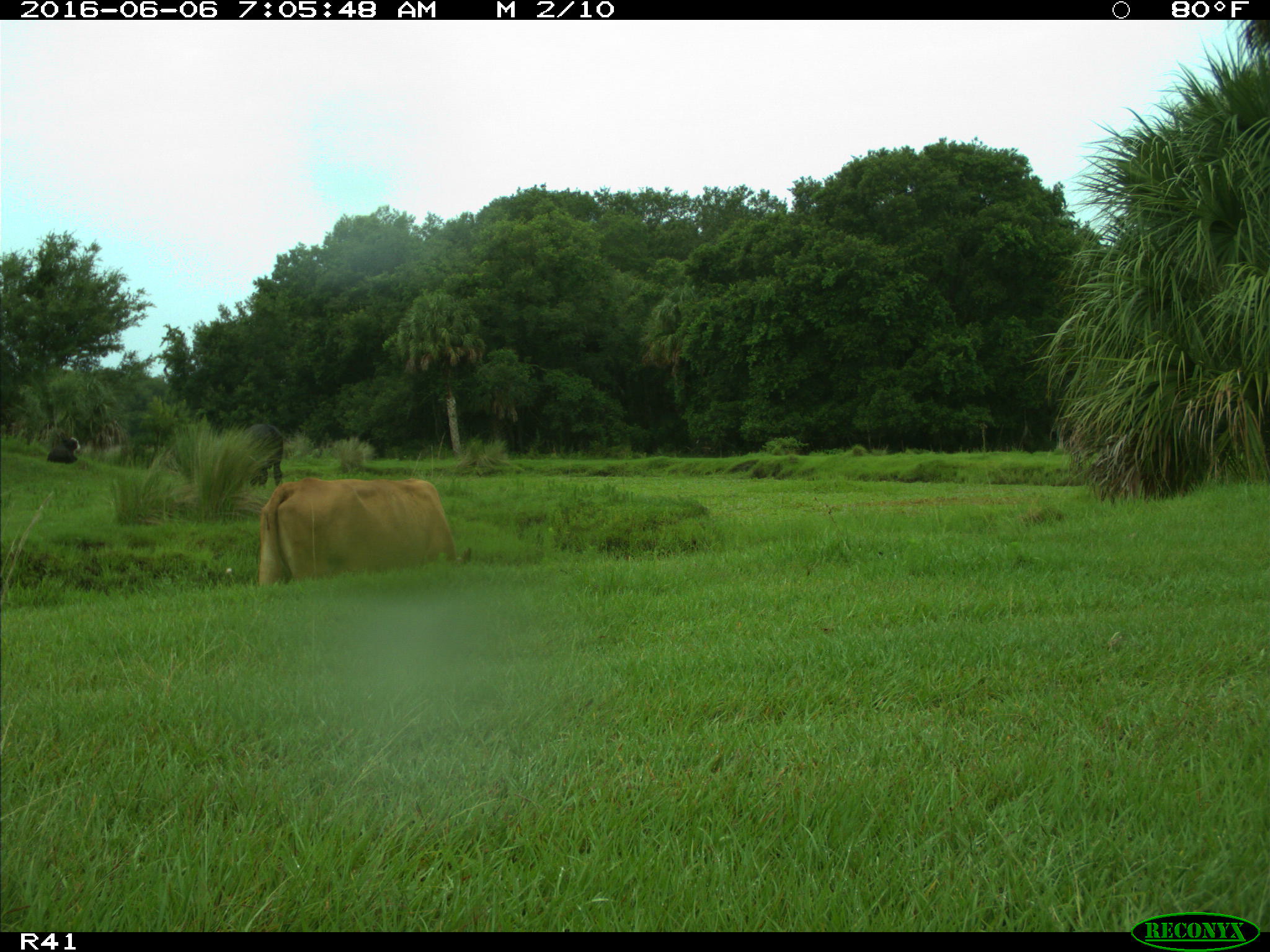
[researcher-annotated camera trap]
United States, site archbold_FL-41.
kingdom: Animalia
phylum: Chordata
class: Mammalia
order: Artiodactyla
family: Bovidae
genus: Bos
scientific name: Bos taurus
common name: domestic cow